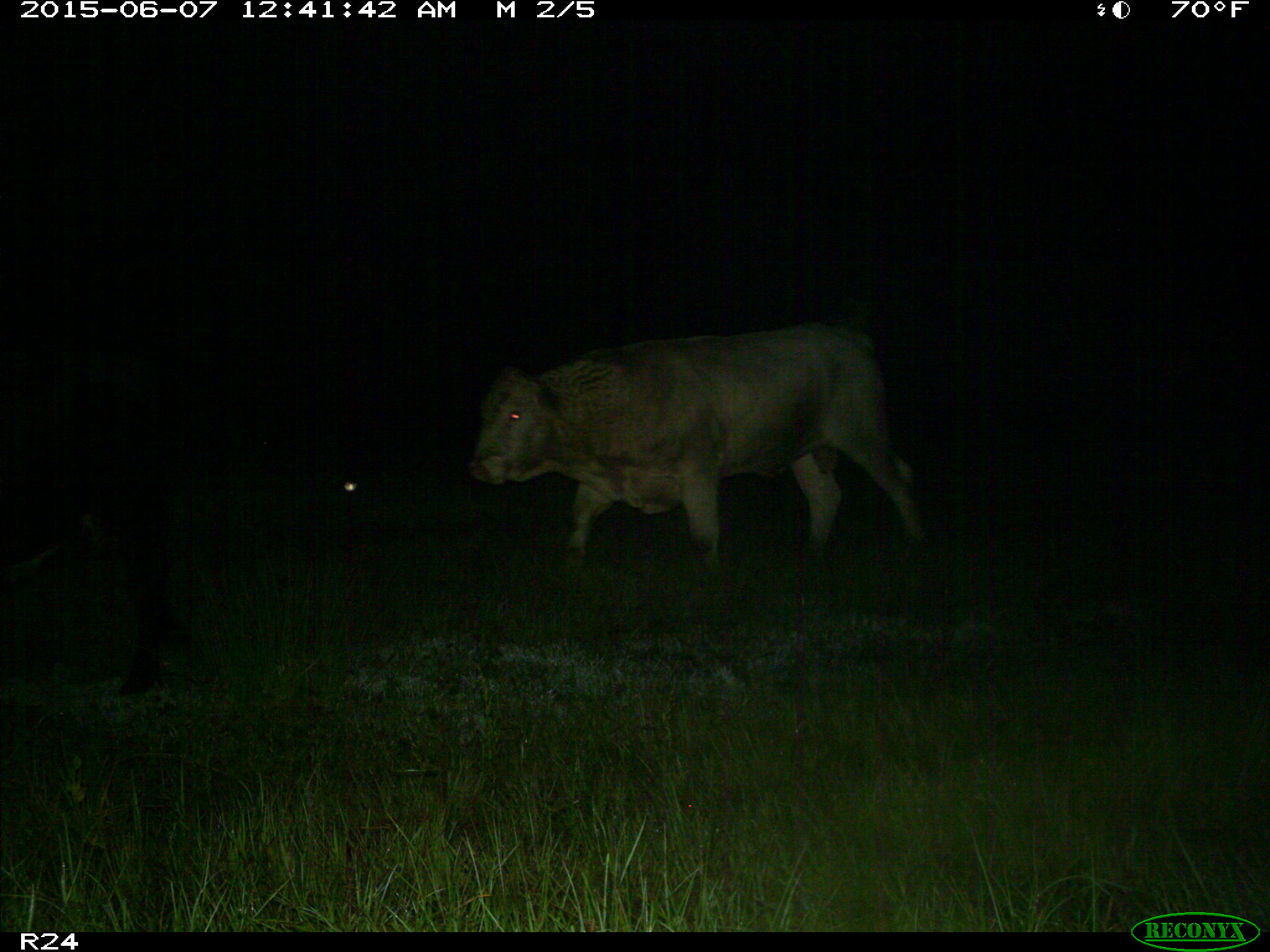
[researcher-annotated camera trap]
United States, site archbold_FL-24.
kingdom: Animalia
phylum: Chordata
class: Mammalia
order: Artiodactyla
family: Bovidae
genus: Bos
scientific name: Bos taurus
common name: domestic cow